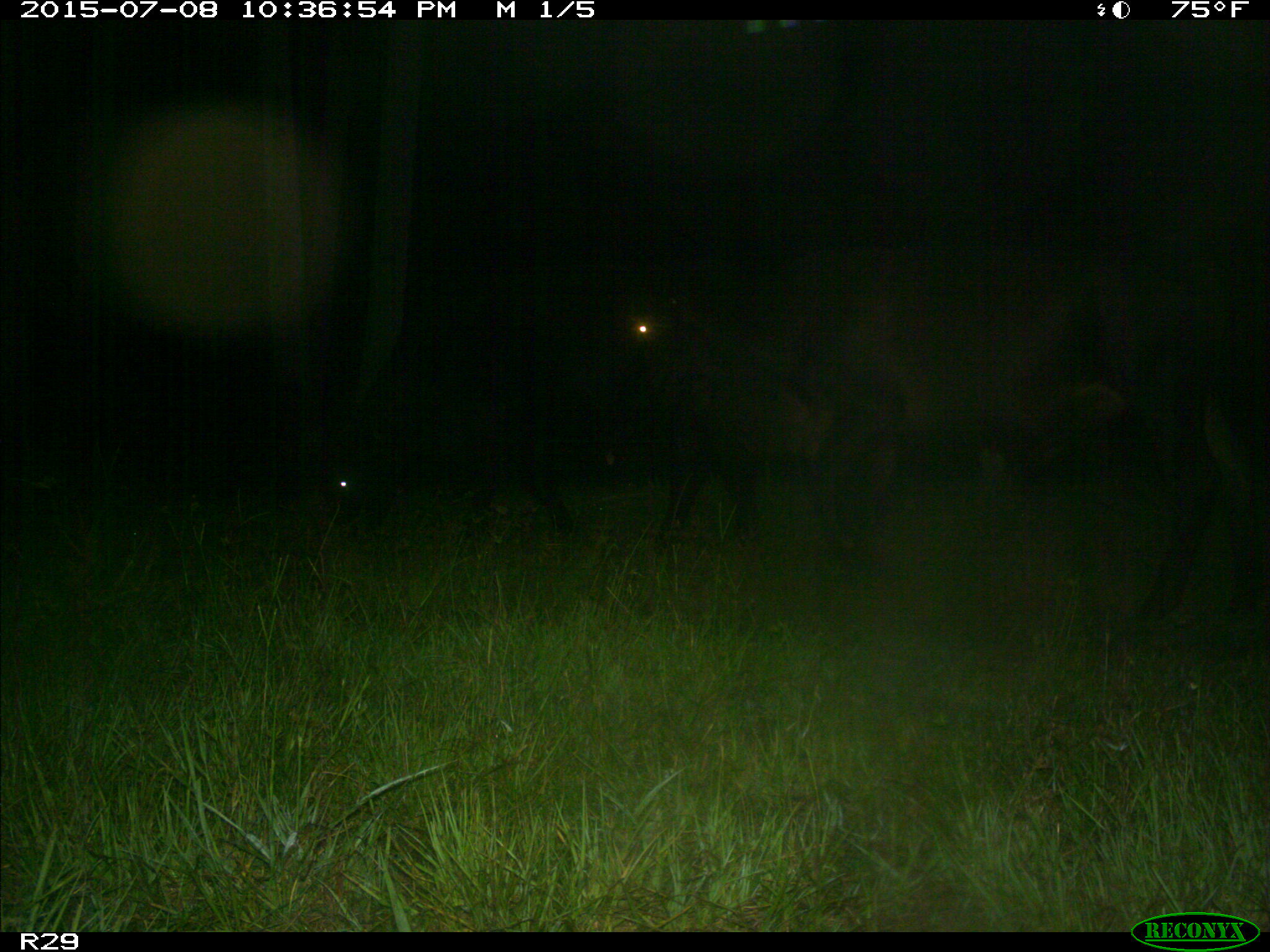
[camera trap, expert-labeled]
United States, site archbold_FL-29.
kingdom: Animalia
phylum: Chordata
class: Mammalia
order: Artiodactyla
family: Bovidae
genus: Bos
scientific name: Bos taurus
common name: domestic cow